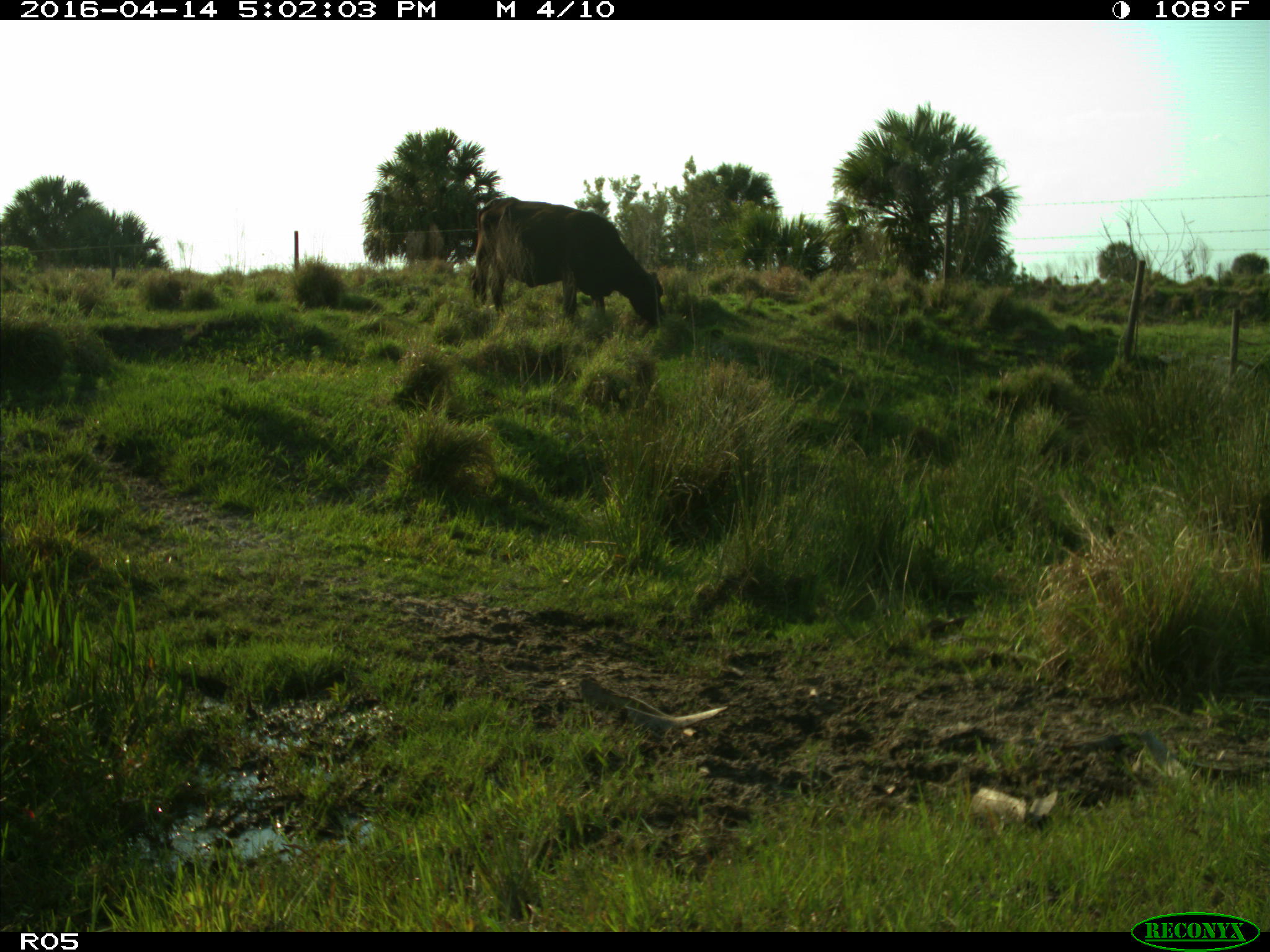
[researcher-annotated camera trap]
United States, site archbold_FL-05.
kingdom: Animalia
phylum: Chordata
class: Mammalia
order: Artiodactyla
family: Bovidae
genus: Bos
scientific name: Bos taurus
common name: domestic cow